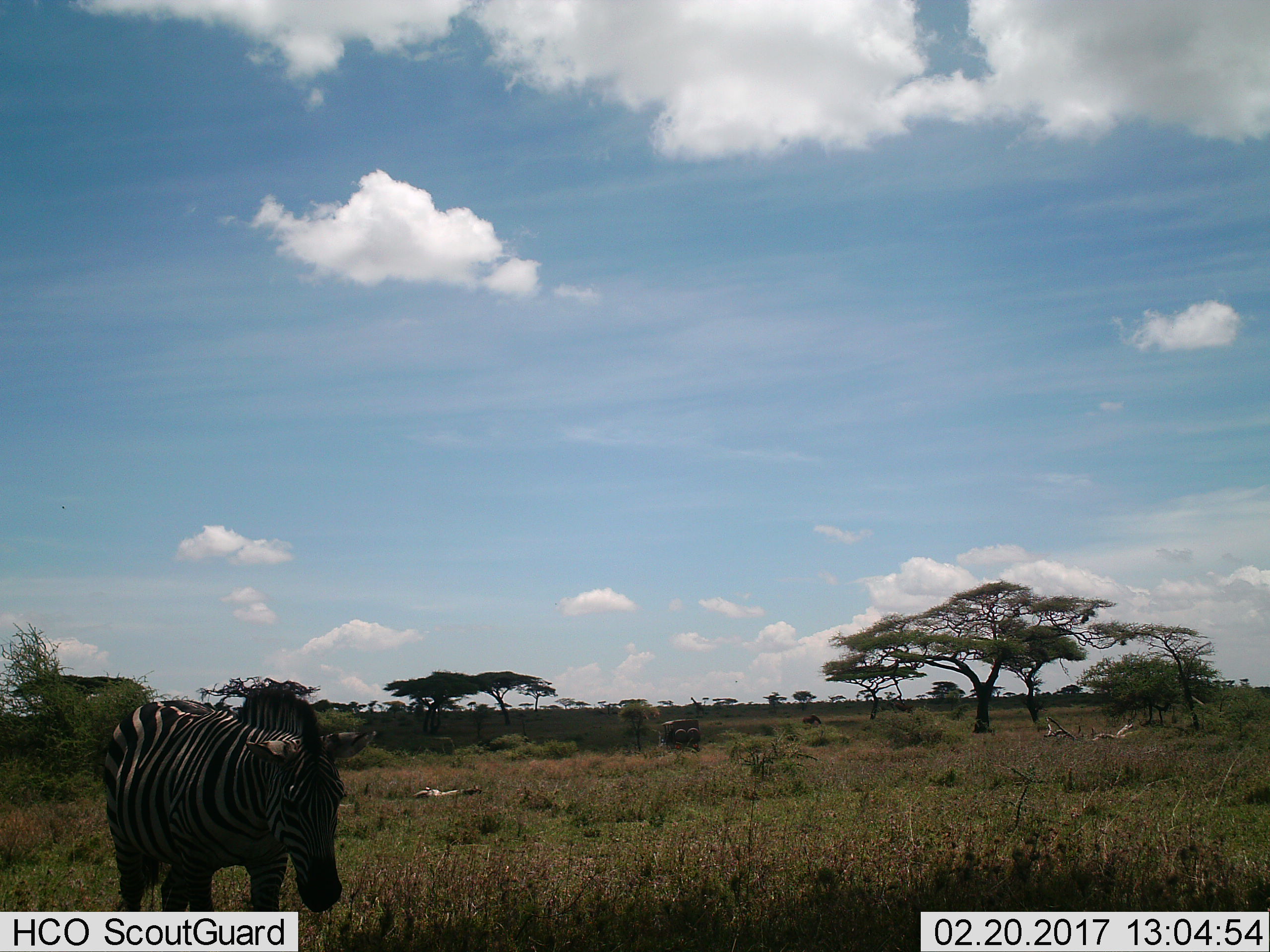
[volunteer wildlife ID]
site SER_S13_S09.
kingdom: Animalia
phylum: Chordata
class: Mammalia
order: Perissodactyla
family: Equidae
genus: Equus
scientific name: Equus quagga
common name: plains zebra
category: zebraplains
Zebraplains (plains zebra) (Equus quagga), count 1. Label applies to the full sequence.